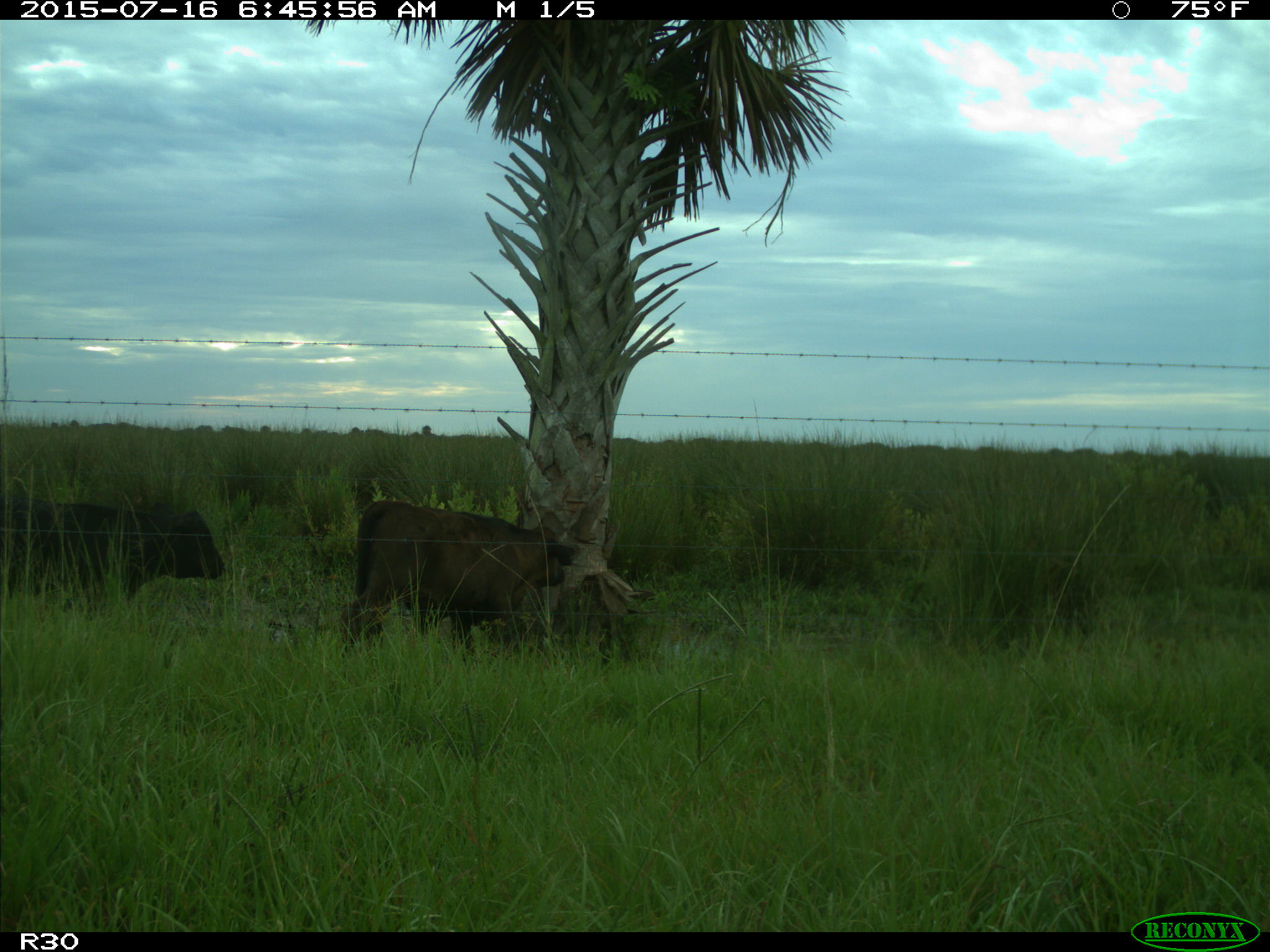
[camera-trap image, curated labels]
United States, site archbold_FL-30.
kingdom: Animalia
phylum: Chordata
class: Mammalia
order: Artiodactyla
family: Bovidae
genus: Bos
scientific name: Bos taurus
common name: domestic cow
Bos taurus (domestic cow).